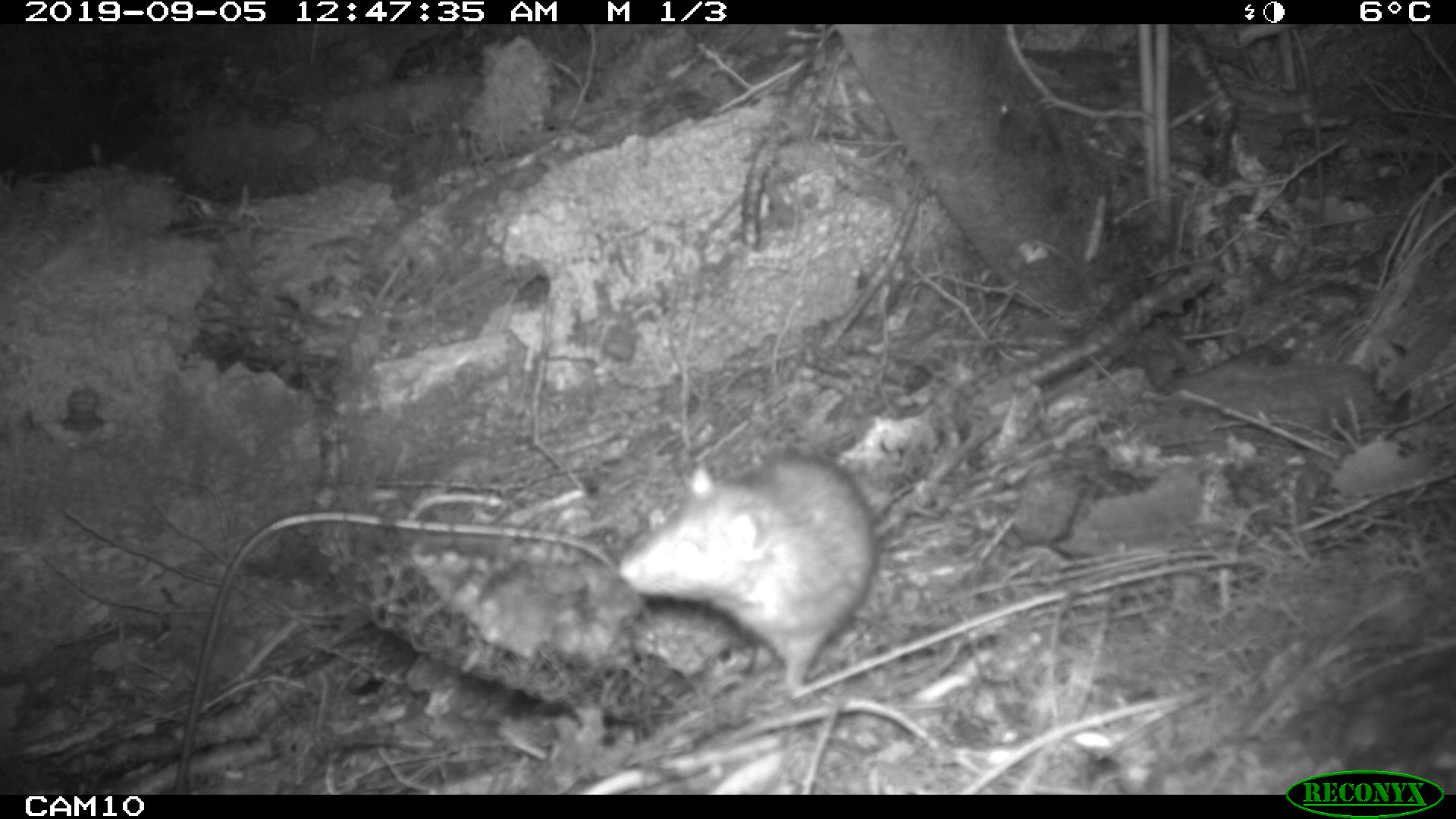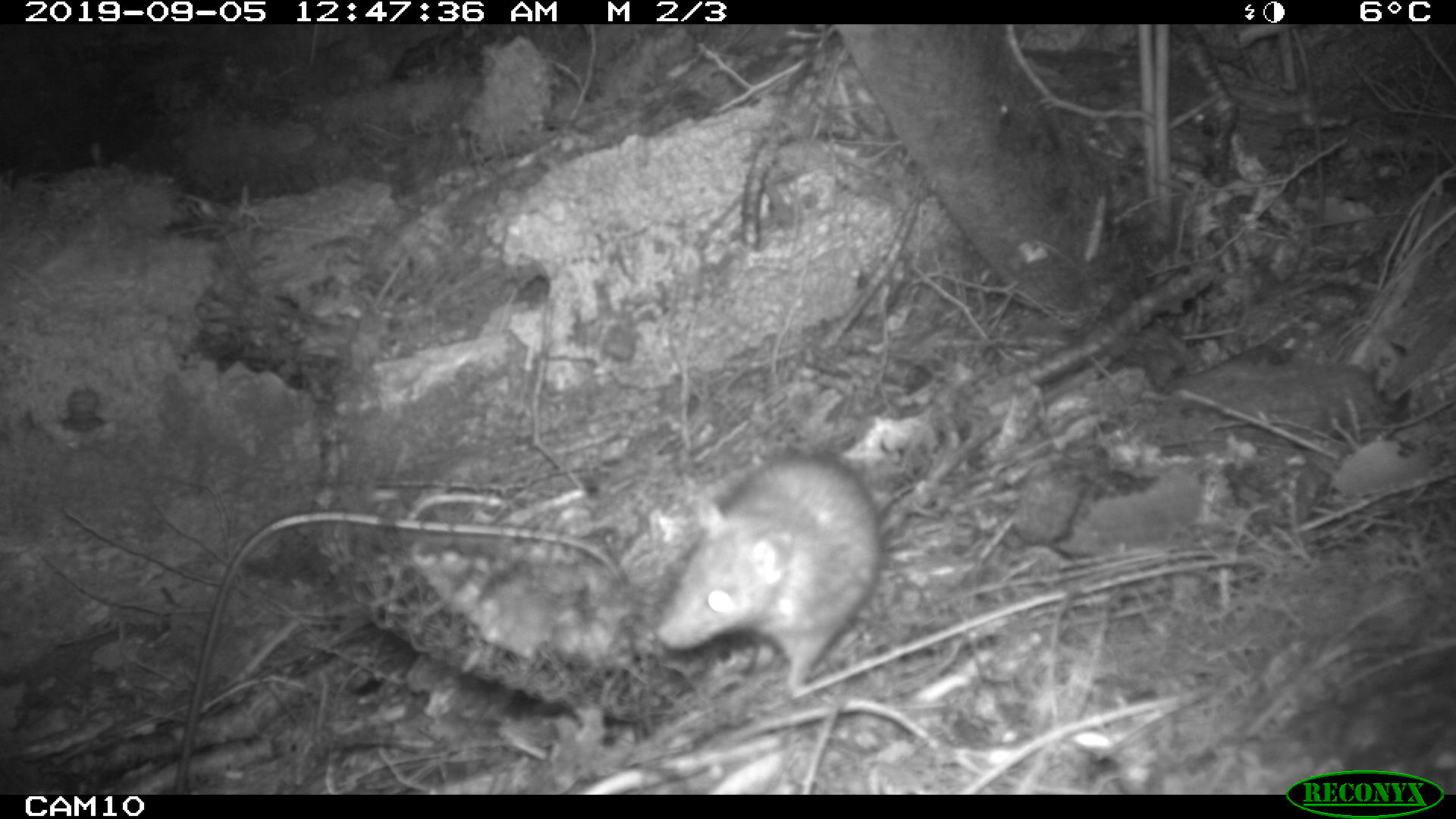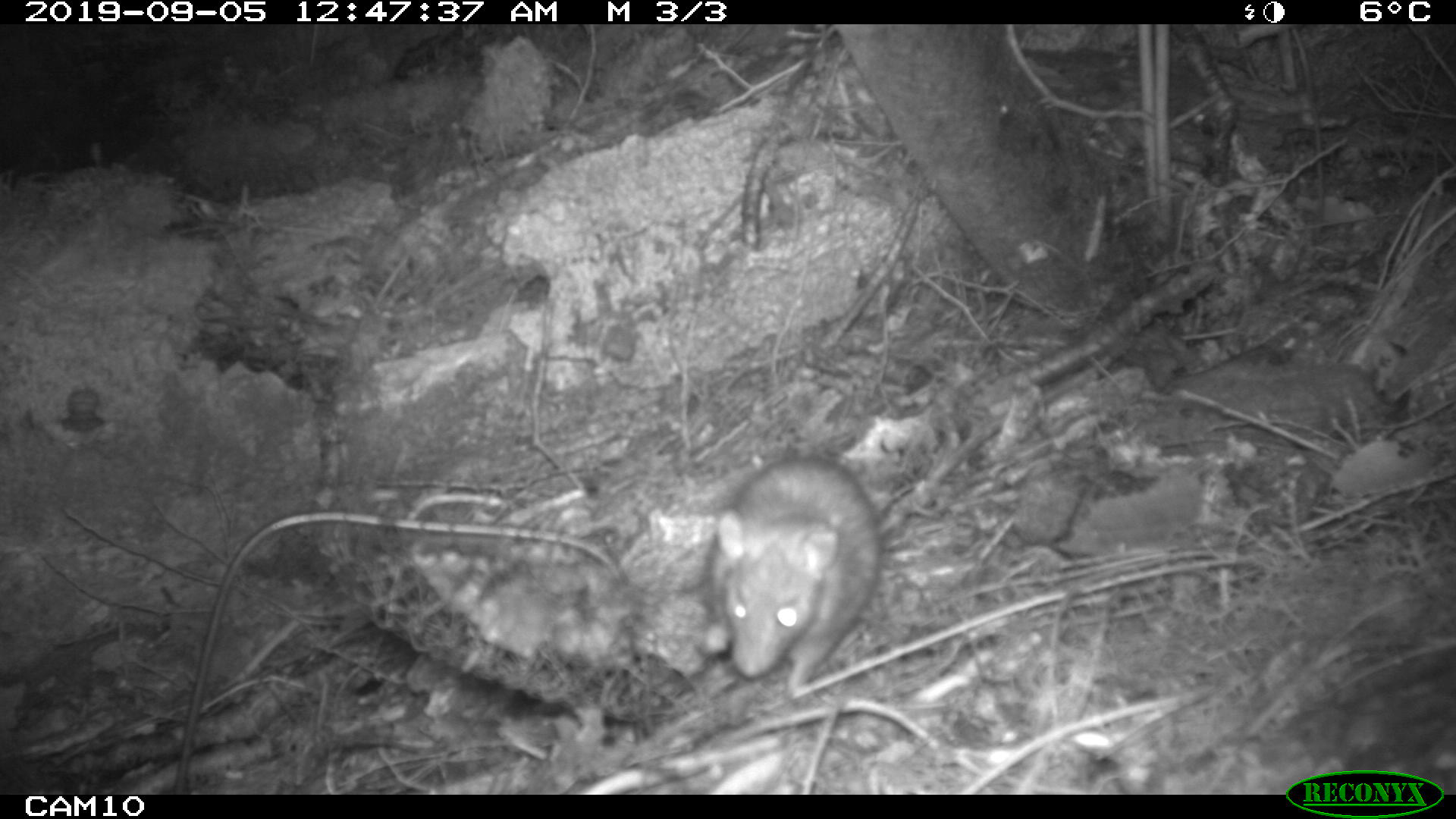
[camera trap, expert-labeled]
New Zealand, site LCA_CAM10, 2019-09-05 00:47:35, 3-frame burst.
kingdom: Animalia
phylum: Chordata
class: Mammalia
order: Rodentia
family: Muridae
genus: Rattus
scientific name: Rattus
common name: rat